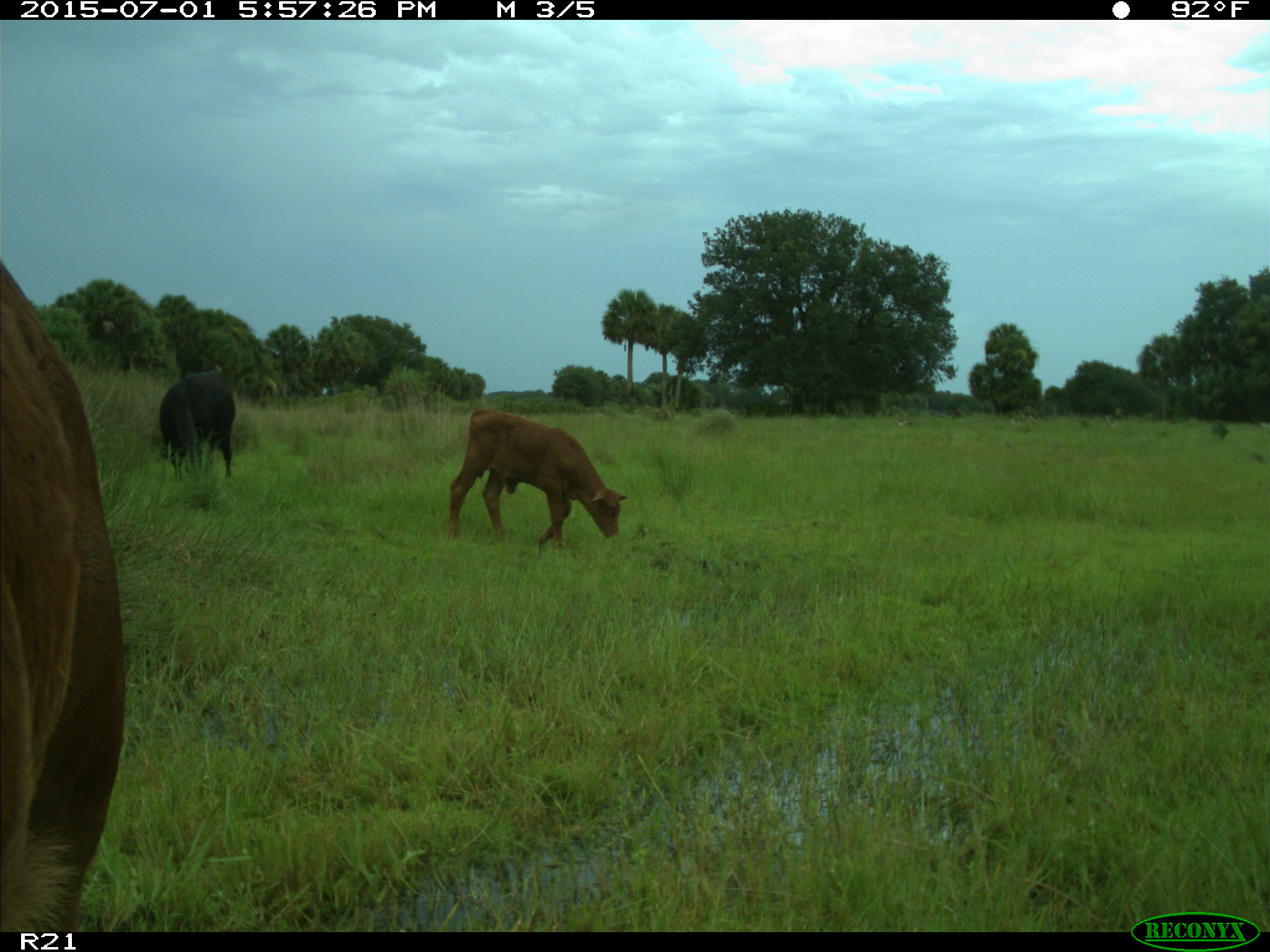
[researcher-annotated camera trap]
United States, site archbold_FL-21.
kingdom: Animalia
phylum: Chordata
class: Mammalia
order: Artiodactyla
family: Bovidae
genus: Bos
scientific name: Bos taurus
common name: domestic cow